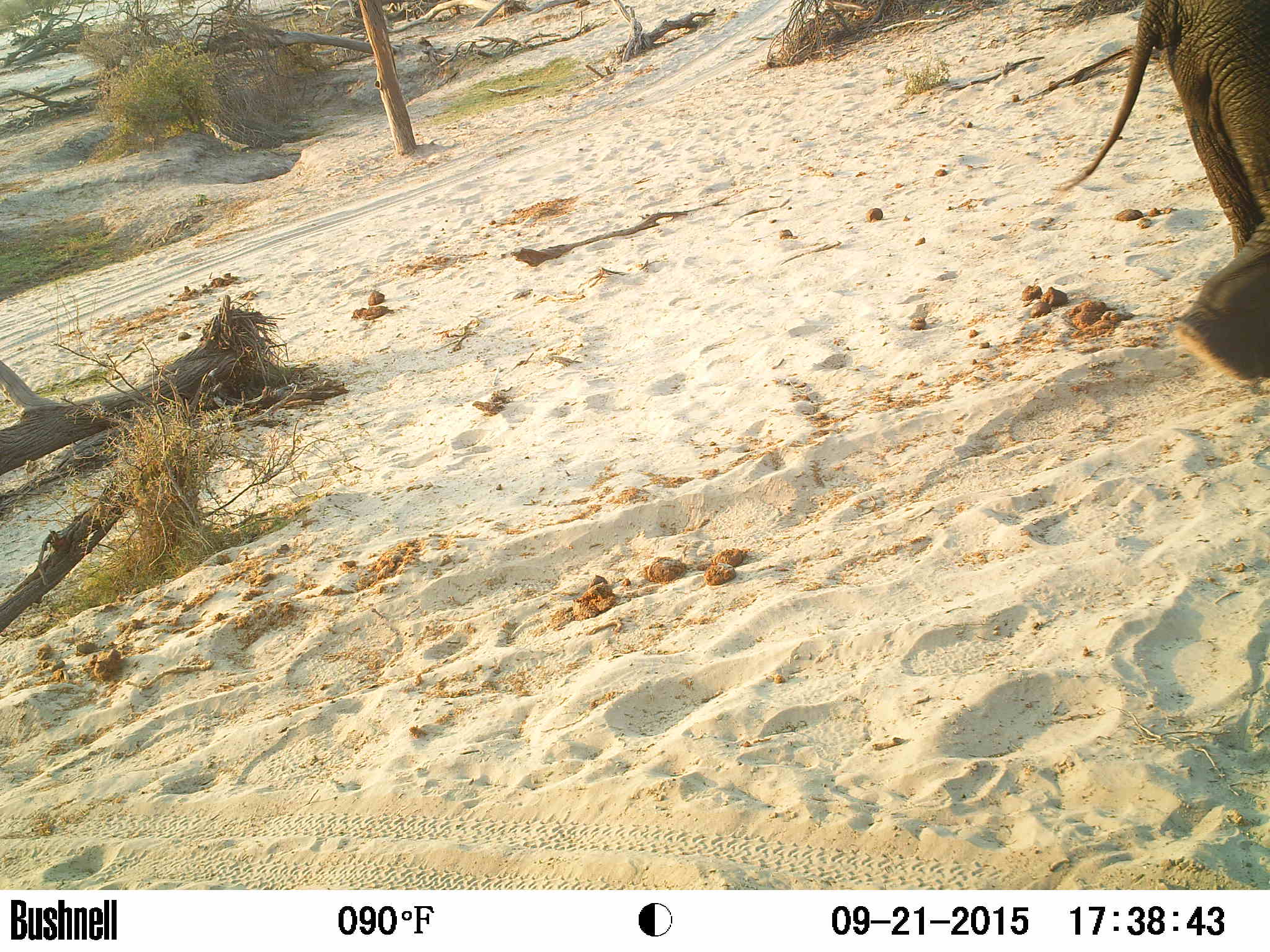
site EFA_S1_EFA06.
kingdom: Animalia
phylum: Chordata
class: Mammalia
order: Proboscidea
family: Elephantidae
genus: Loxodonta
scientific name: Loxodonta africana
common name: african bush elephant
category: elephant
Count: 1.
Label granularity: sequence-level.